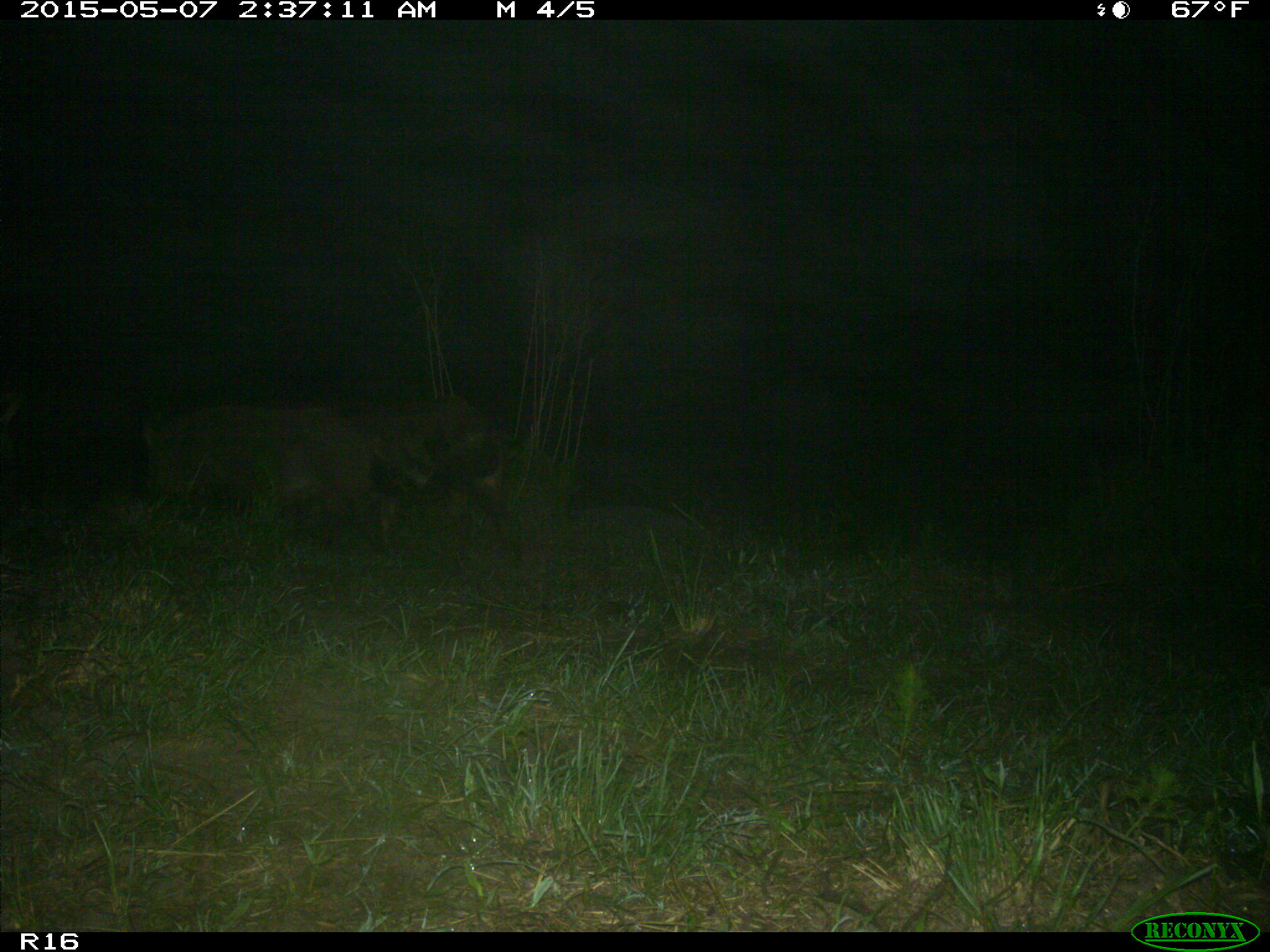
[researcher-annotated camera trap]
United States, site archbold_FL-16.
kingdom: Animalia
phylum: Chordata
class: Mammalia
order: Artiodactyla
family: Suidae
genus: Sus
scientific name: Sus scrofa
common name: wild boar